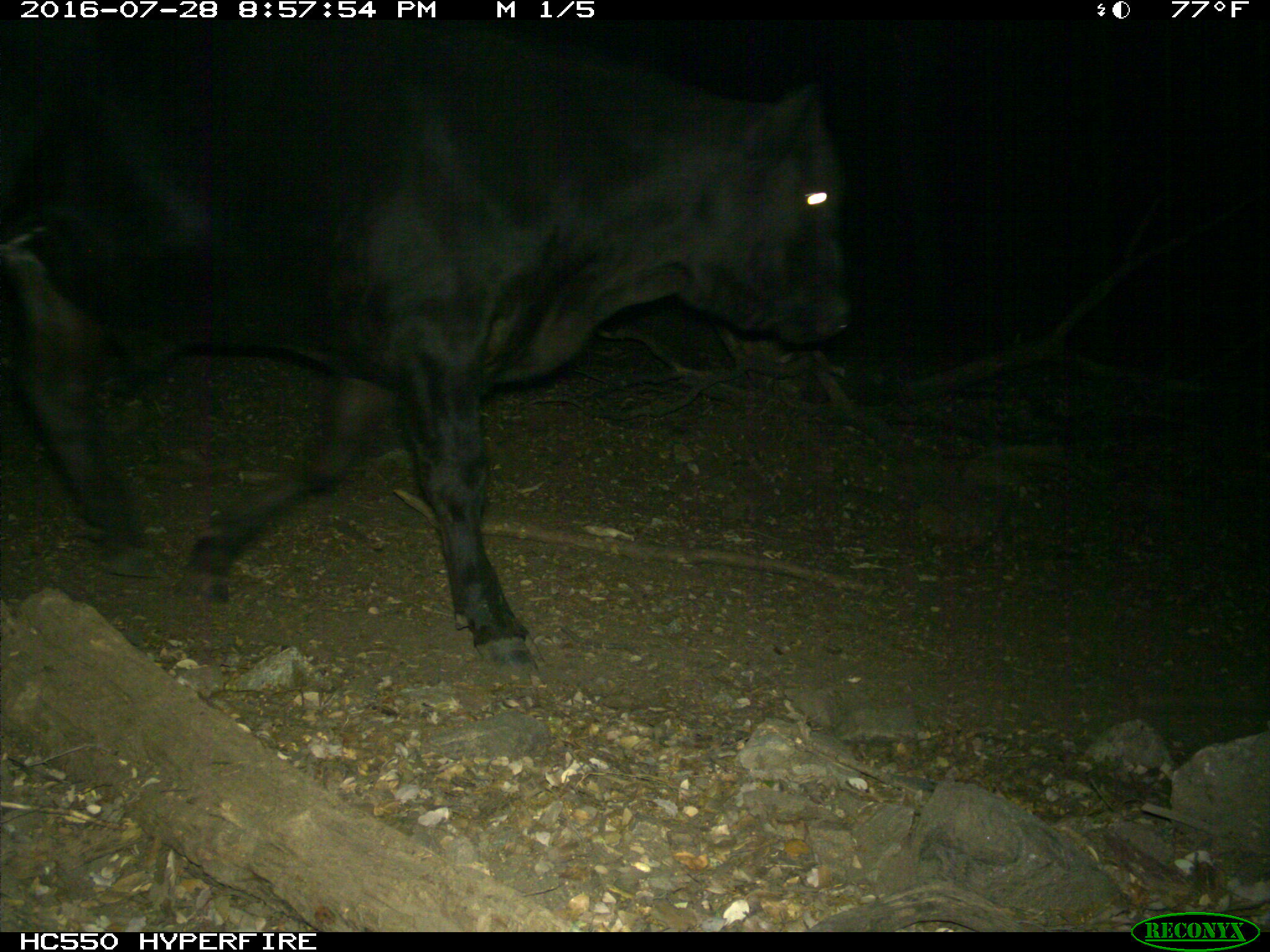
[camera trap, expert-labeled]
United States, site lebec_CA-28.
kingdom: Animalia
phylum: Chordata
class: Mammalia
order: Artiodactyla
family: Bovidae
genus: Bos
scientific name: Bos taurus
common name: domestic cow